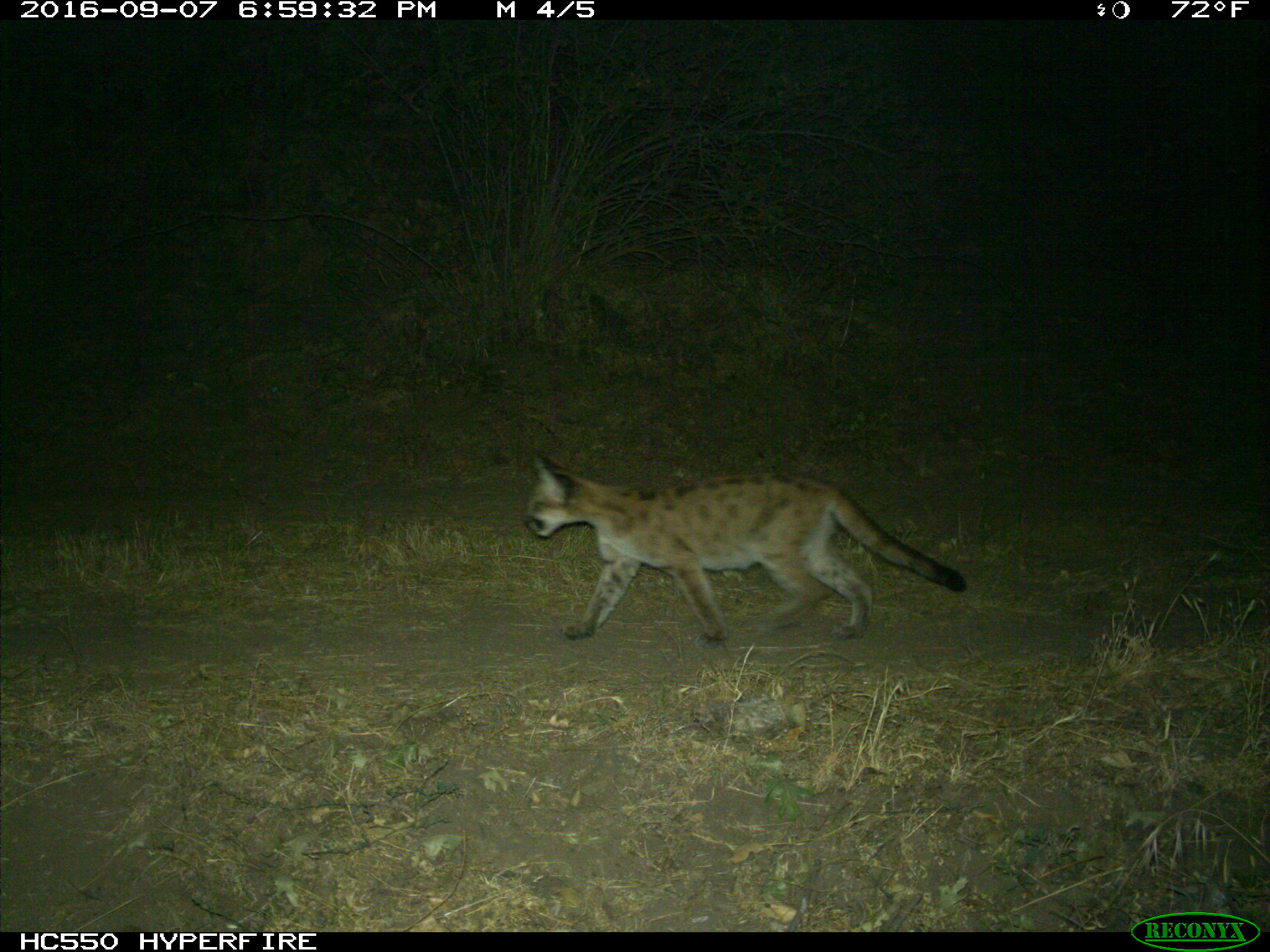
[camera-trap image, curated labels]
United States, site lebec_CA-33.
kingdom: Animalia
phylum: Chordata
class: Mammalia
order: Carnivora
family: Felidae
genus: Puma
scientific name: Puma concolor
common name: mountain lion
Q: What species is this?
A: Puma concolor (mountain lion).